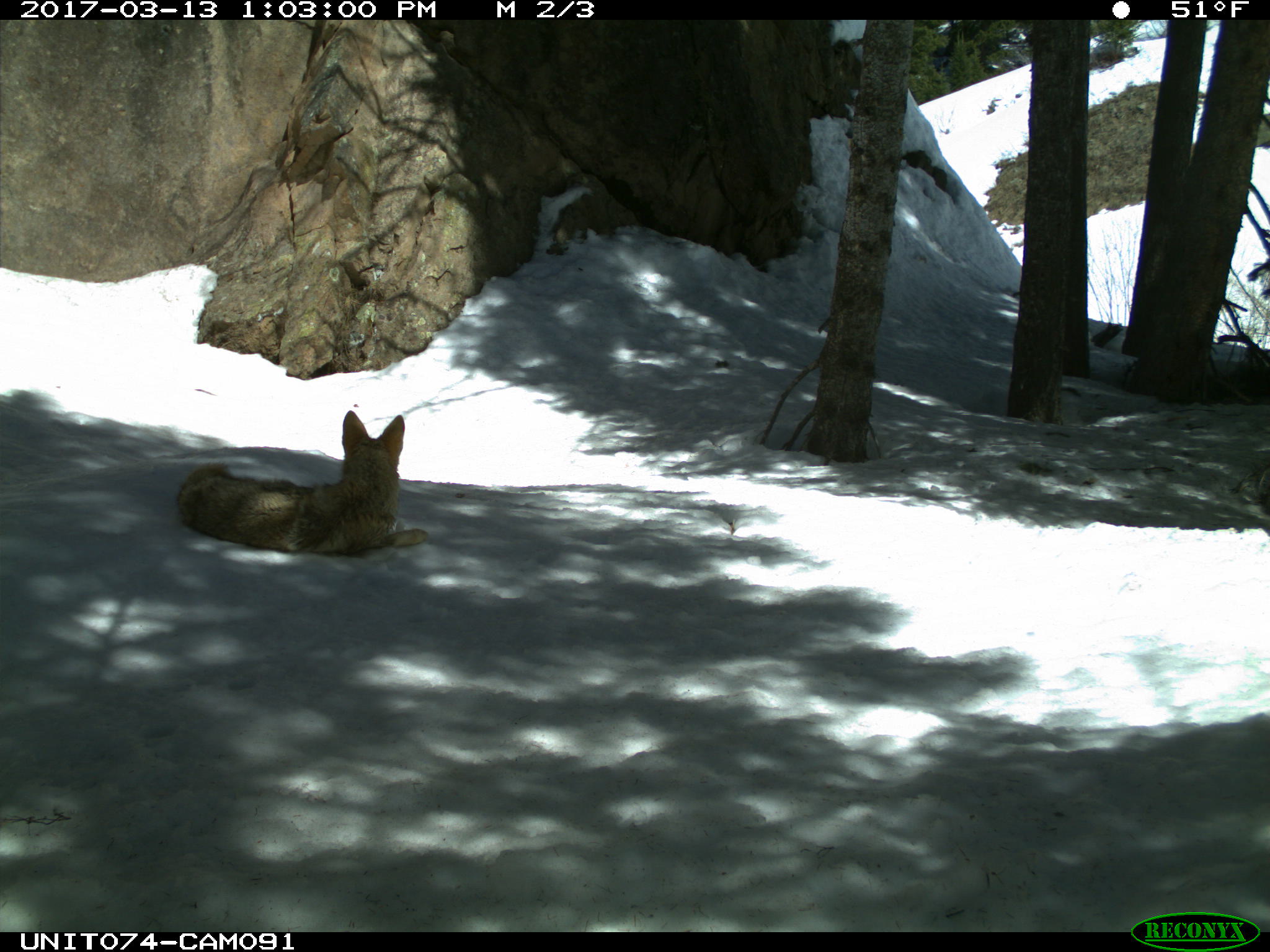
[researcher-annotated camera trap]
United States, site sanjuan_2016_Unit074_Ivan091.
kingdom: Animalia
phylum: Chordata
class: Mammalia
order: Carnivora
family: Canidae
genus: Canis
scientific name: Canis latrans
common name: coyote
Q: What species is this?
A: Canis latrans (coyote).